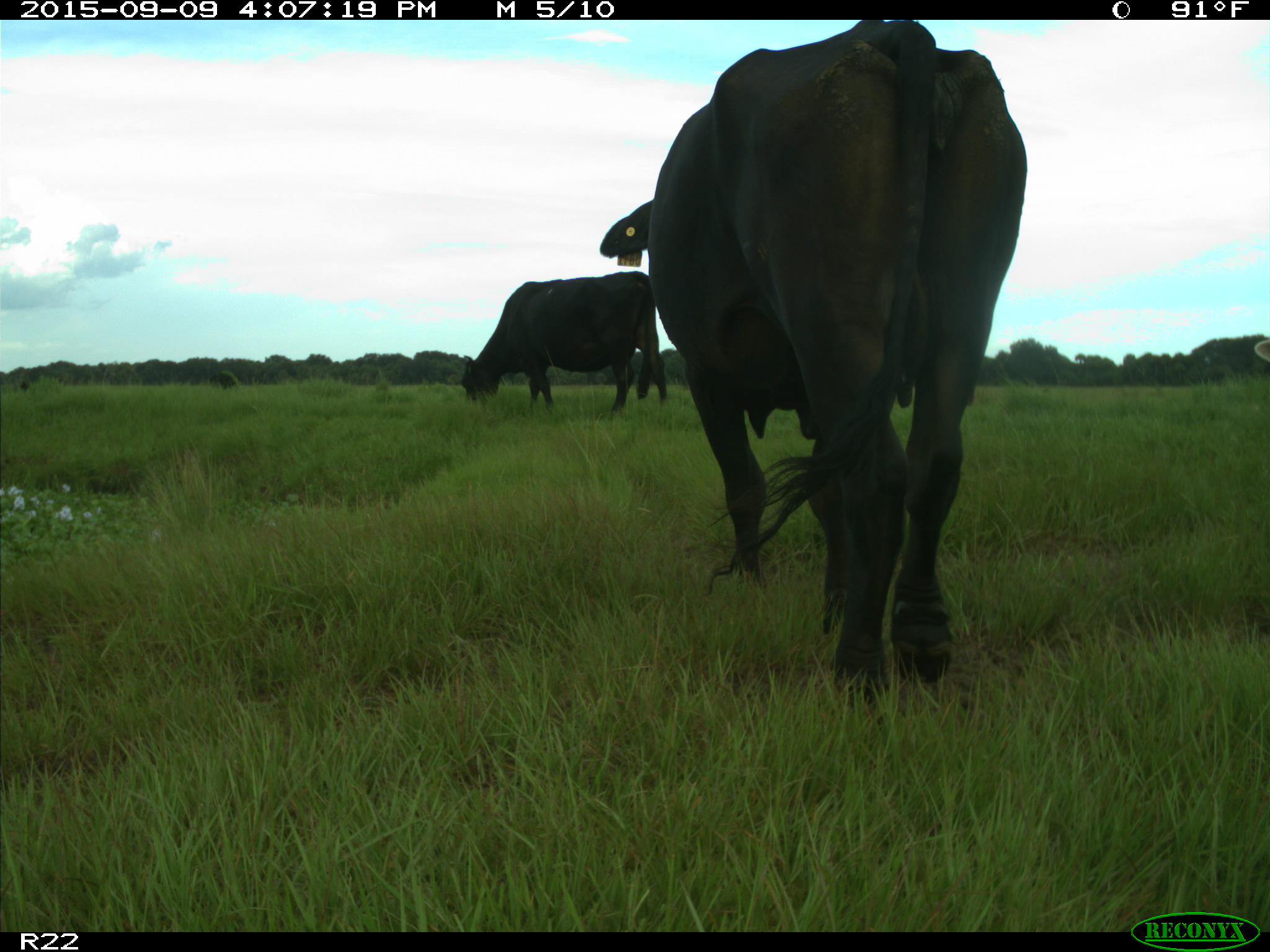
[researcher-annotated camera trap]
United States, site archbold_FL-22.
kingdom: Animalia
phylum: Chordata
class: Mammalia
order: Artiodactyla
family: Bovidae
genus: Bos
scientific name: Bos taurus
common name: domestic cow